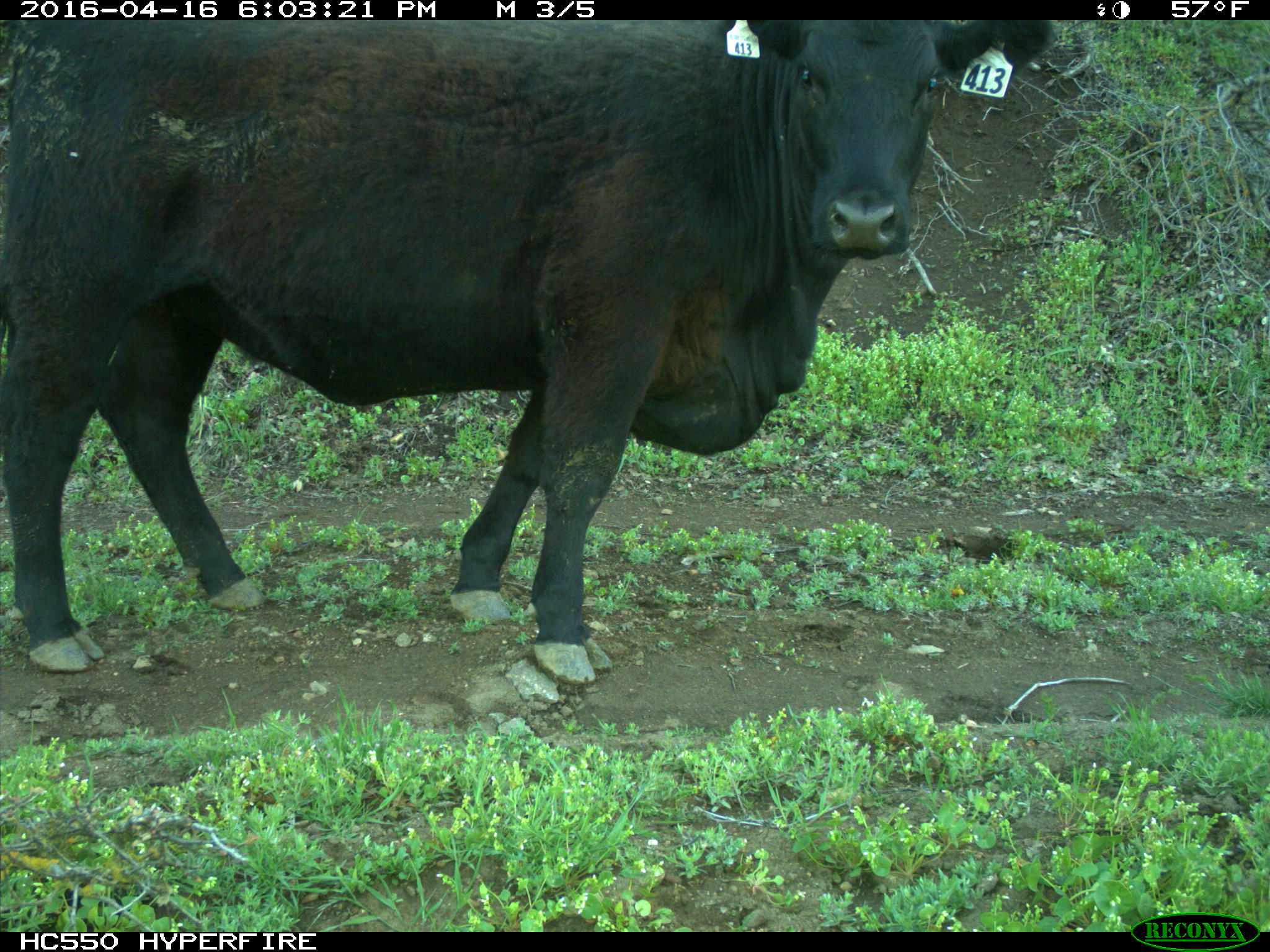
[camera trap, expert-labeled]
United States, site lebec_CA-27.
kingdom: Animalia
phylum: Chordata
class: Mammalia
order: Artiodactyla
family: Bovidae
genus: Bos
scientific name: Bos taurus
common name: domestic cow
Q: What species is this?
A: Bos taurus (domestic cow).